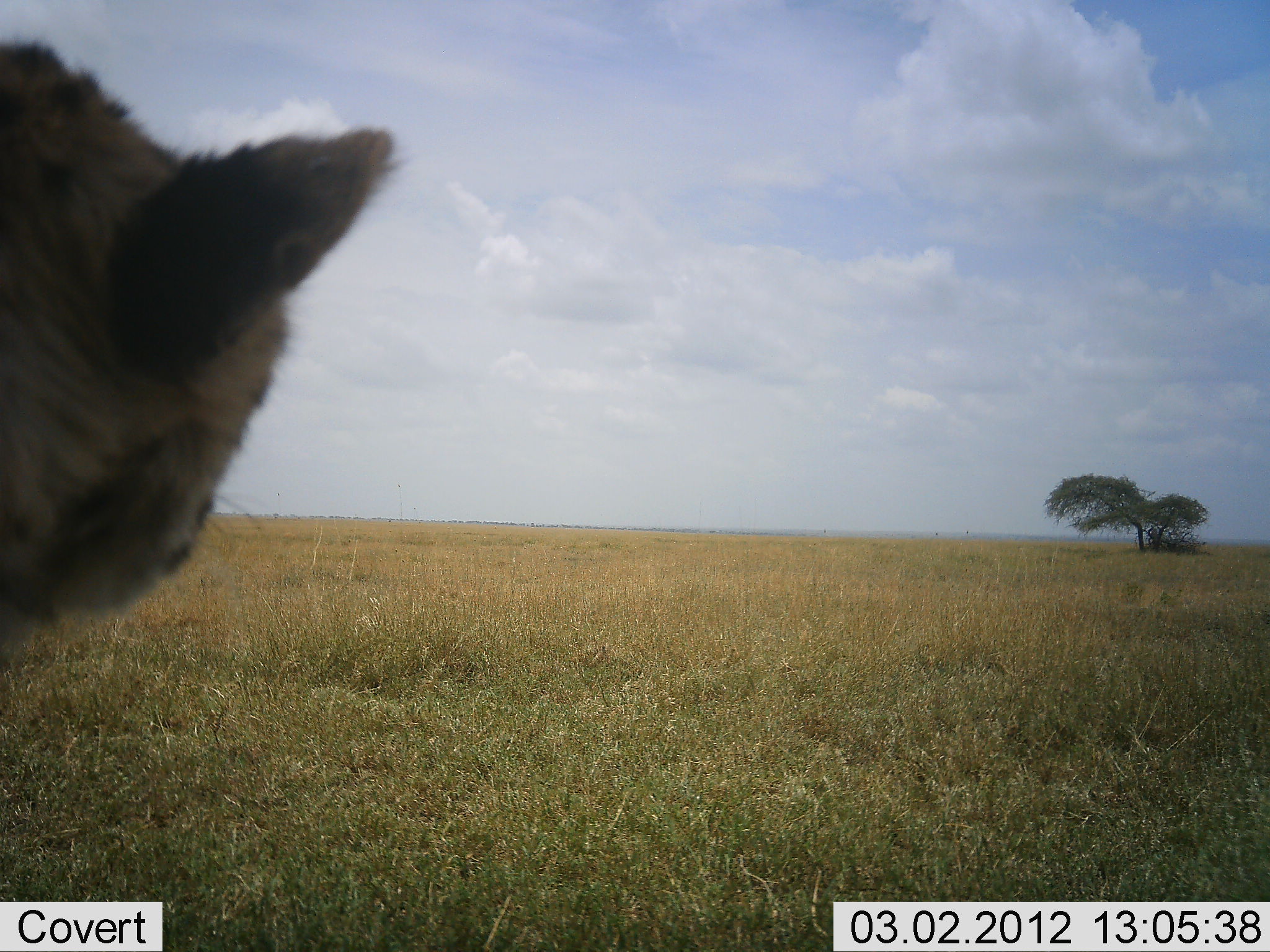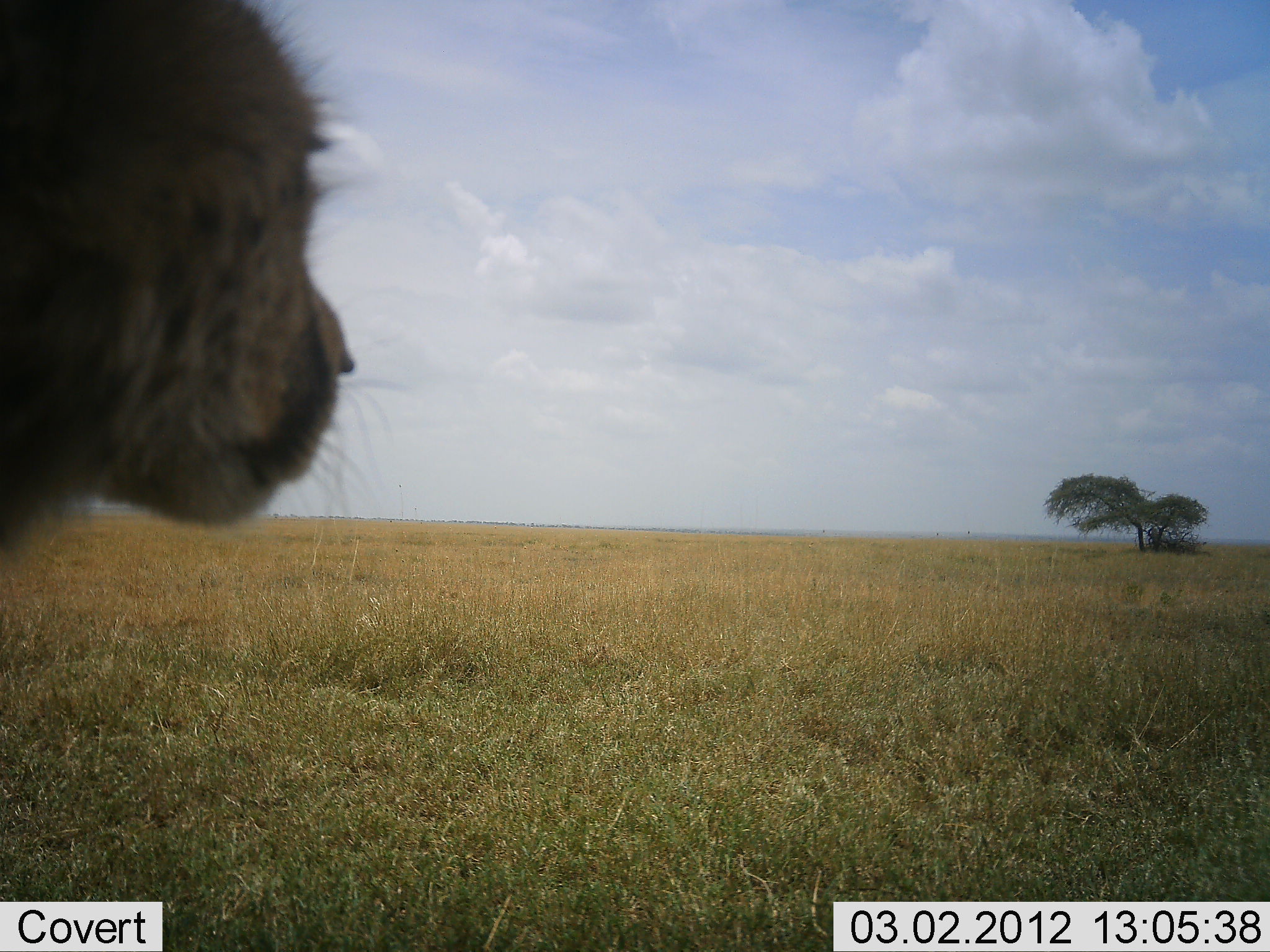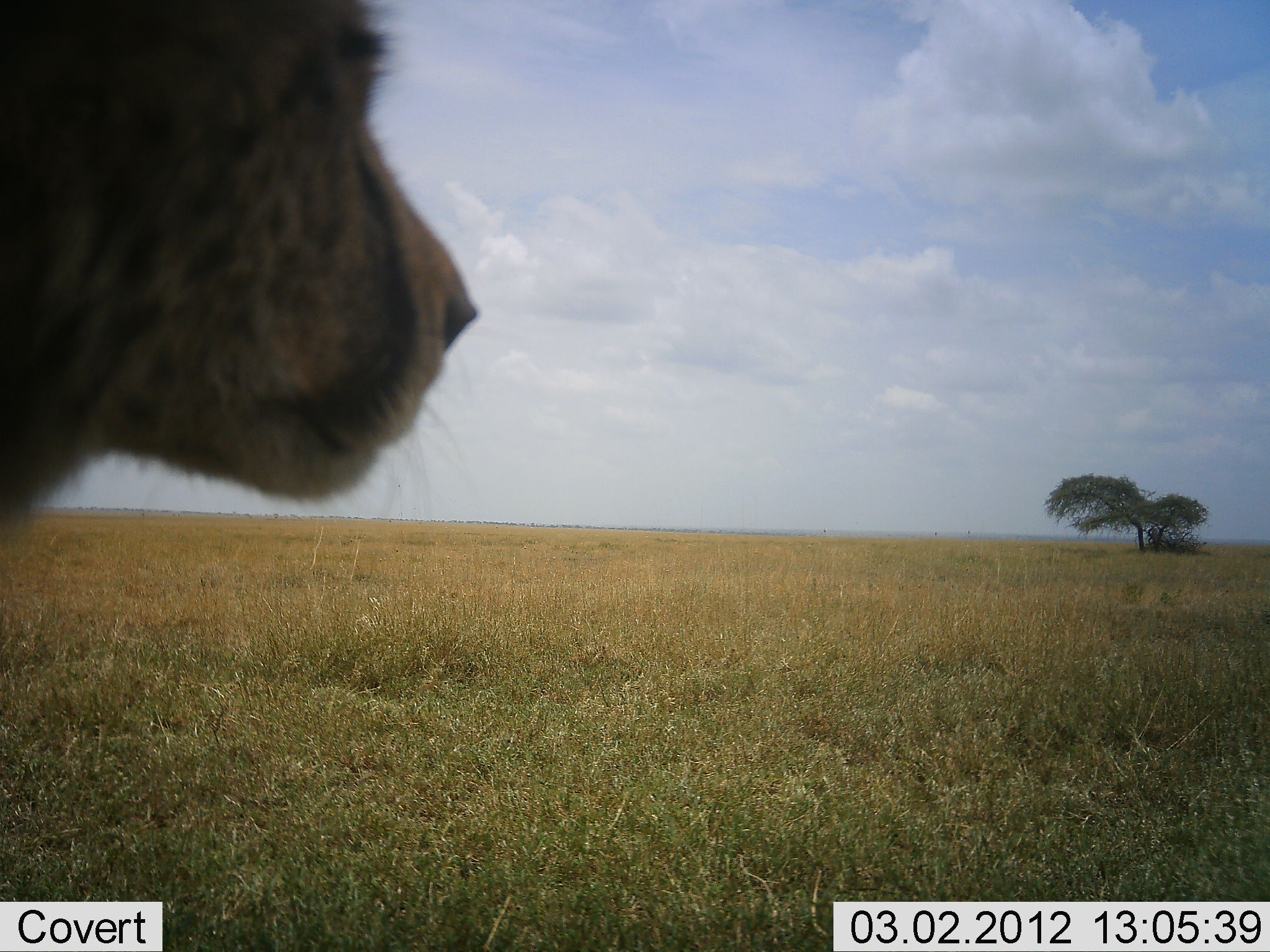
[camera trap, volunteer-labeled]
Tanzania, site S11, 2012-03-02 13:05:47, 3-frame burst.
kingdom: Animalia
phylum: Chordata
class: Mammalia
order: Carnivora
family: Felidae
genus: Acinonyx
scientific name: Acinonyx jubatus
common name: cheetah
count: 1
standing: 93%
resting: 14%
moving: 3%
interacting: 0%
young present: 3%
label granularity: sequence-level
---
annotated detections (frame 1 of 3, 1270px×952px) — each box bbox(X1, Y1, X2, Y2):
animal: bbox(0, 33, 401, 695)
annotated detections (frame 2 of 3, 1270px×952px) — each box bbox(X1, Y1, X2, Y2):
animal: bbox(1, 0, 408, 588)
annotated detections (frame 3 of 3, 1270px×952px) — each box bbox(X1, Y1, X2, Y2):
animal: bbox(1, 0, 481, 558)